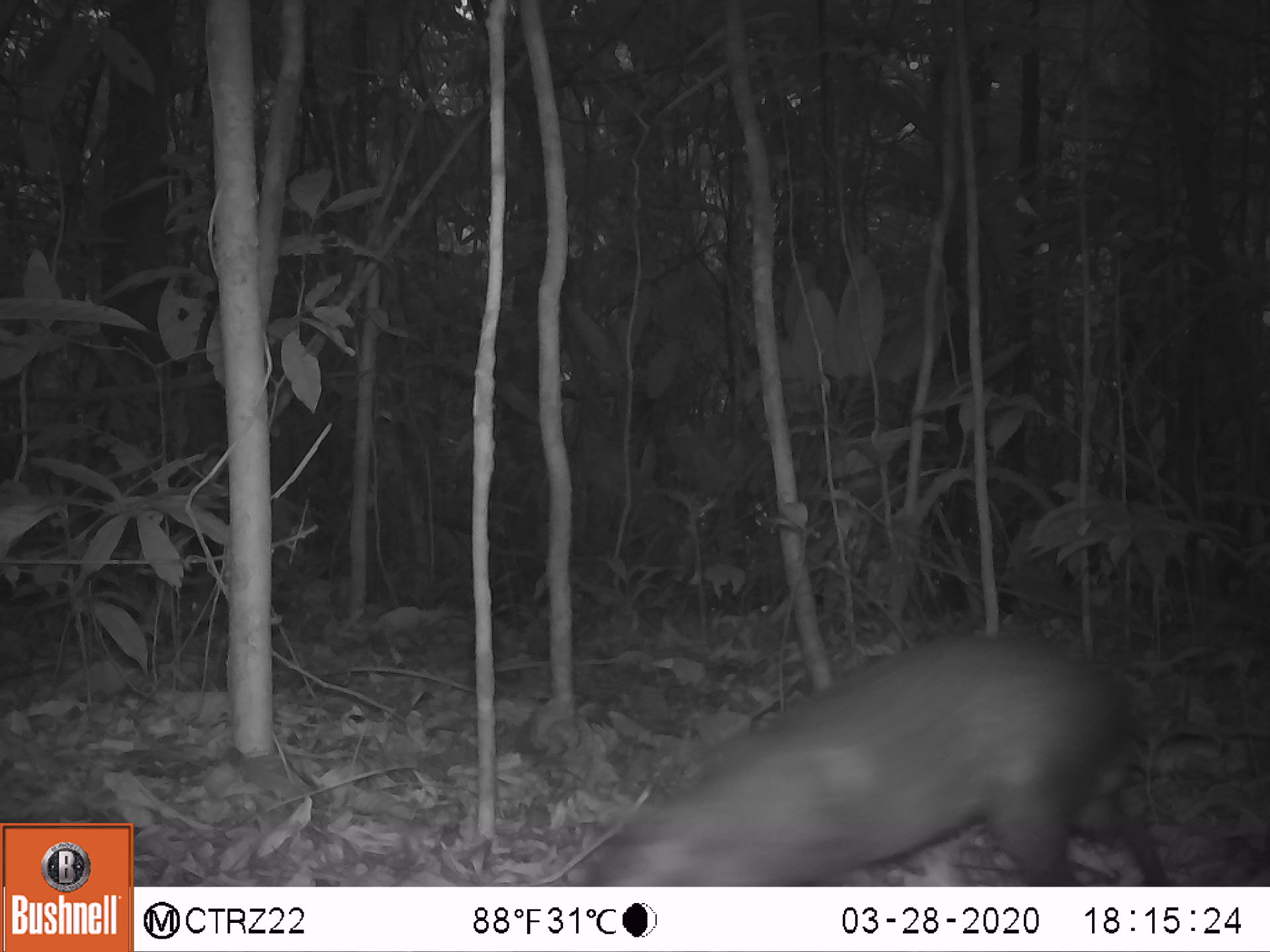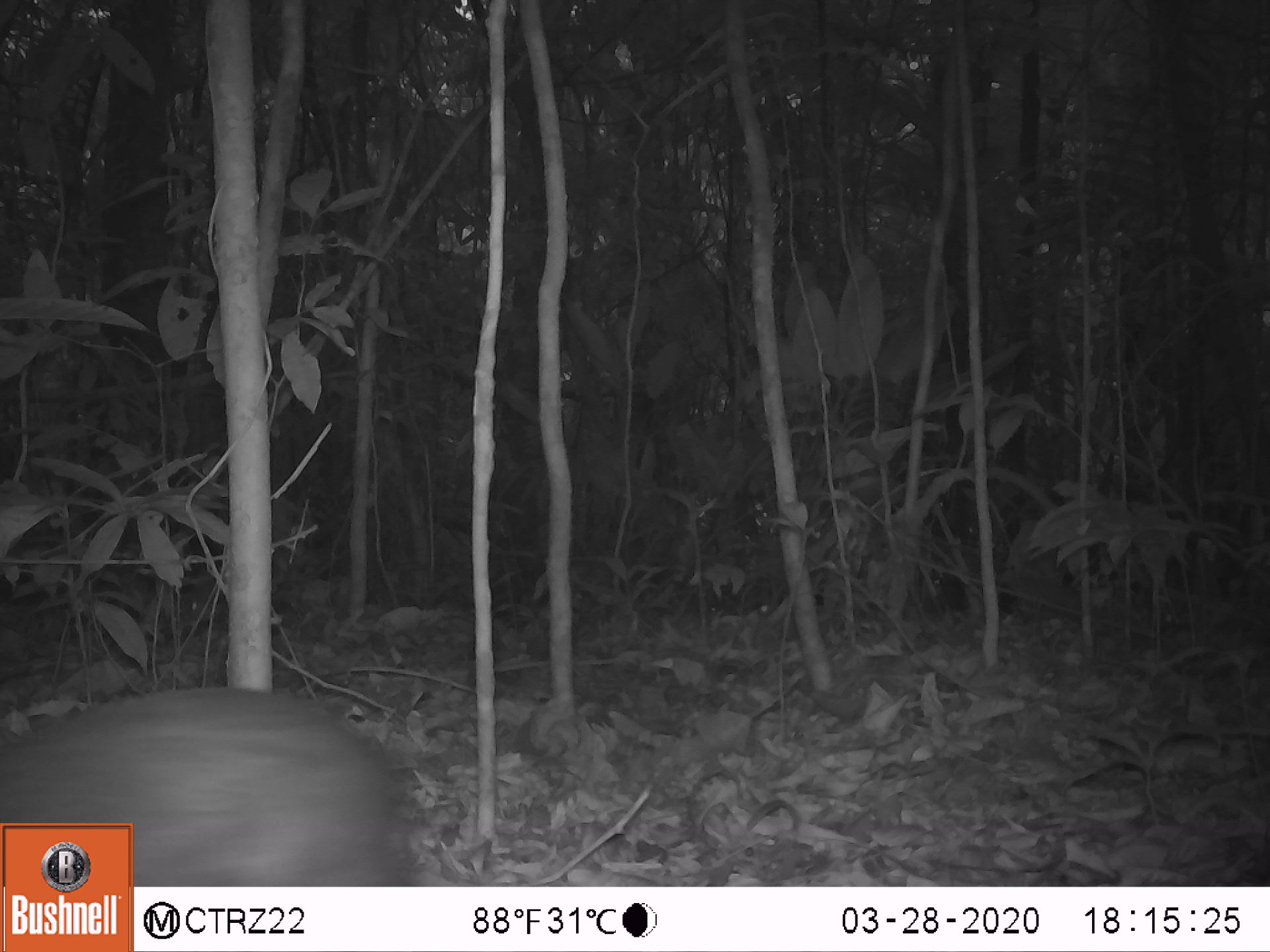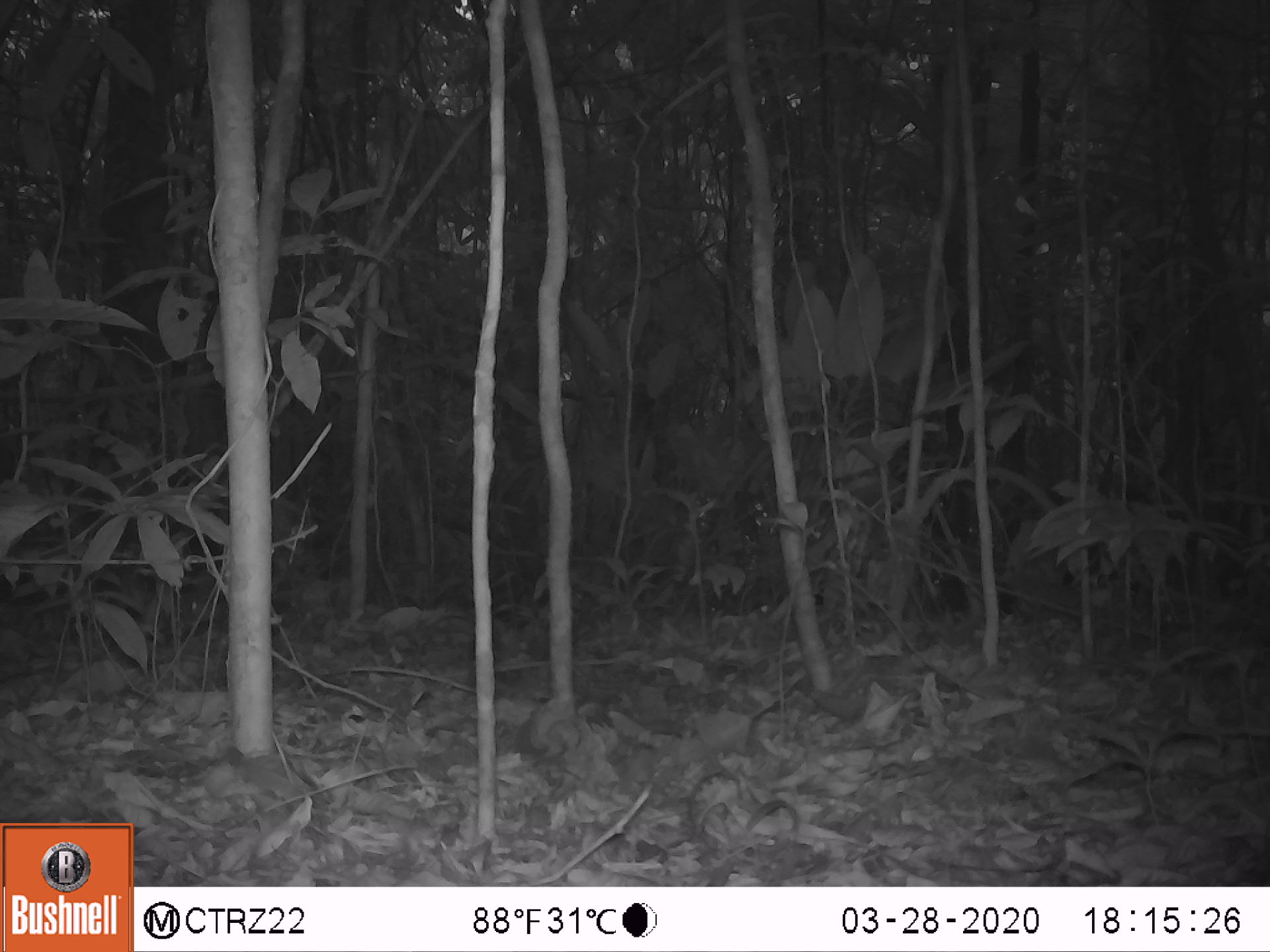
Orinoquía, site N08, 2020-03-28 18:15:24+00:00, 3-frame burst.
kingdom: Animalia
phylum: Chordata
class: Mammalia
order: Rodentia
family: Dasyproctidae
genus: Dasyprocta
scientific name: Dasyprocta fuliginosa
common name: black agouti